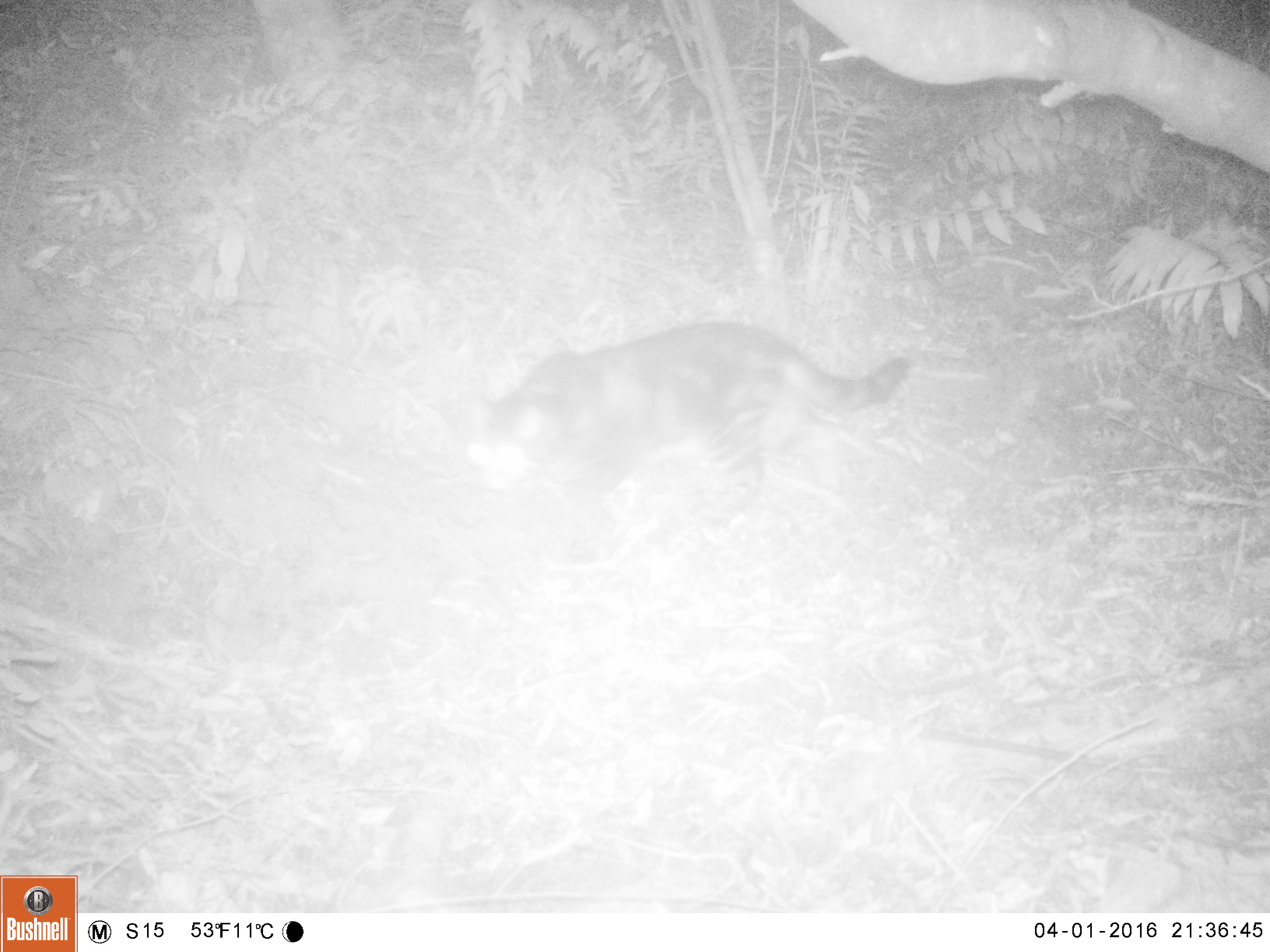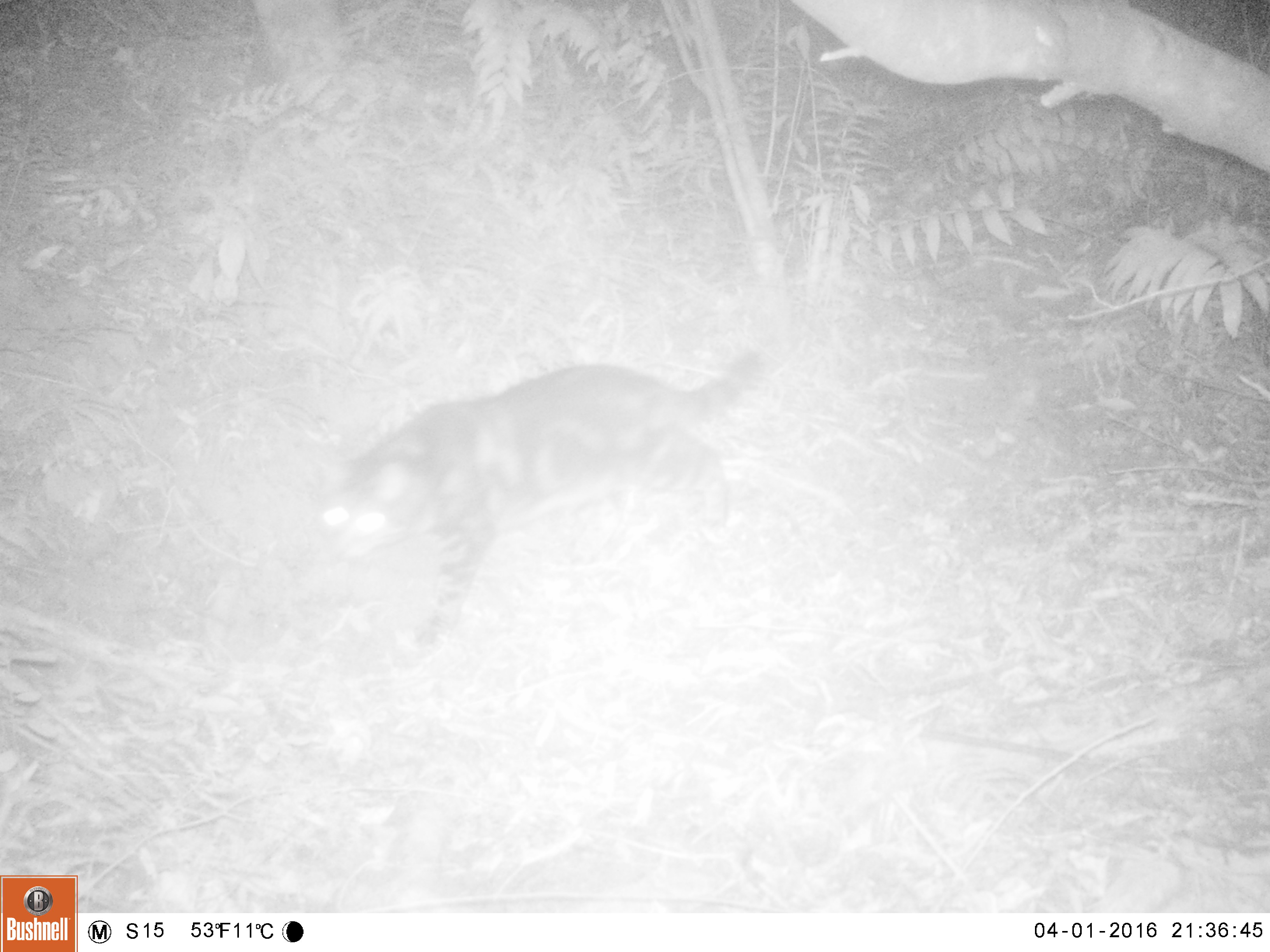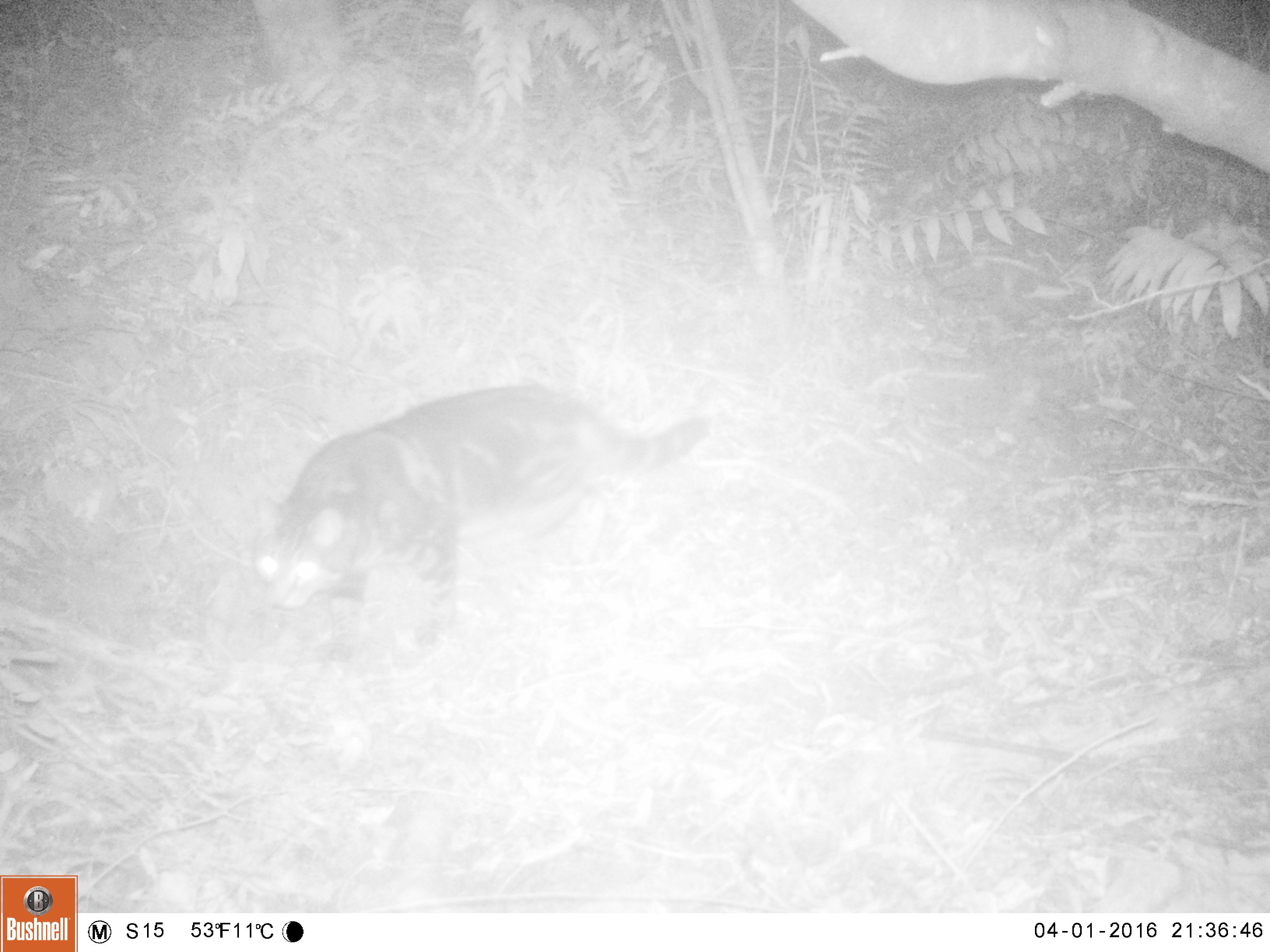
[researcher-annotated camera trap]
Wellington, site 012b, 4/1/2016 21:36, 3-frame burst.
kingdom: Animalia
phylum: Chordata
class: Mammalia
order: Carnivora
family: Felidae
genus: Felis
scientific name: Felis catus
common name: cat